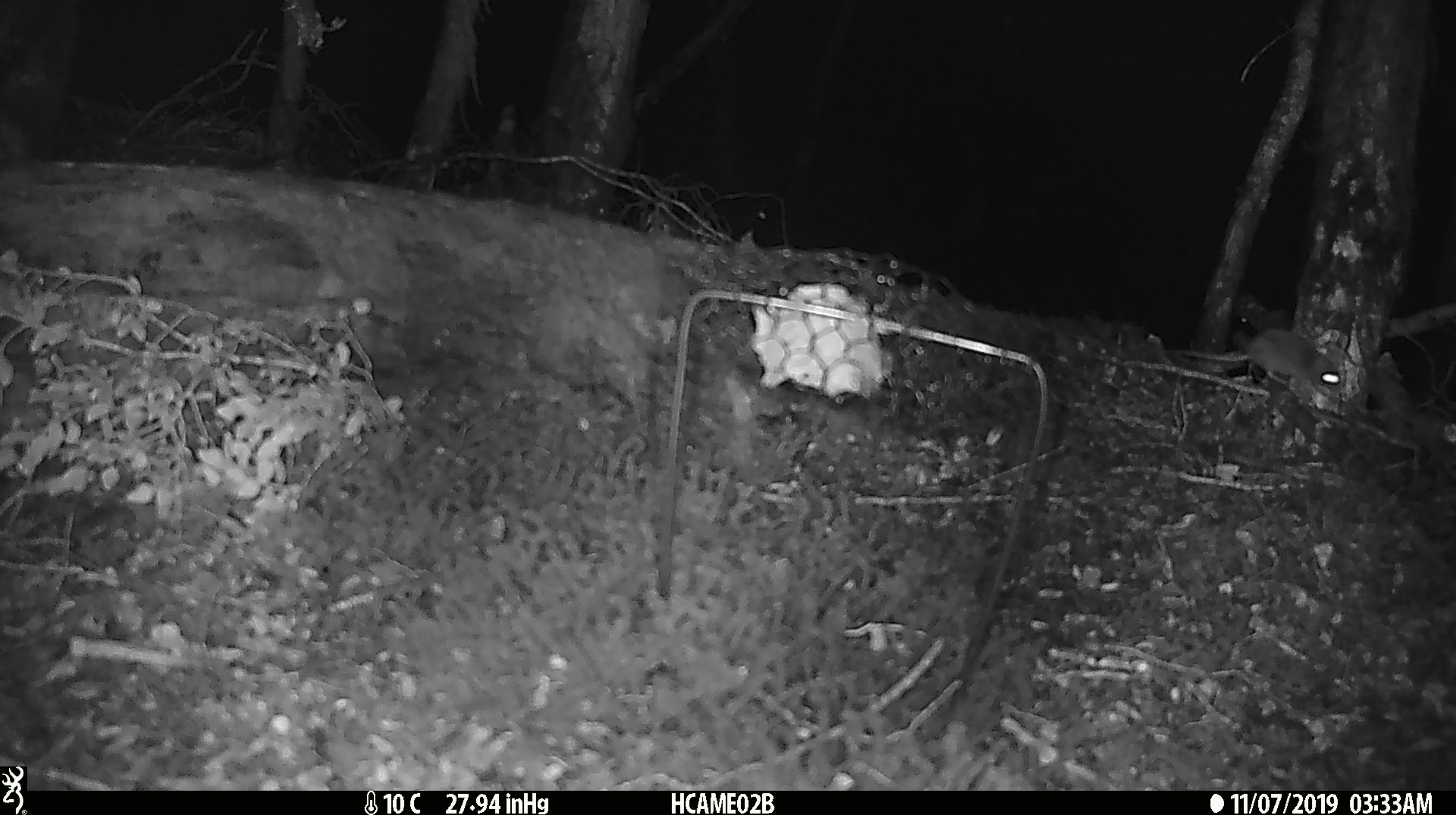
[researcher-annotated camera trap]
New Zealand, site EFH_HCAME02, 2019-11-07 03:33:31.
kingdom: Animalia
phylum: Chordata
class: Mammalia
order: Rodentia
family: Muridae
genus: Mus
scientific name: Mus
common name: mouse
Mouse (Mus).